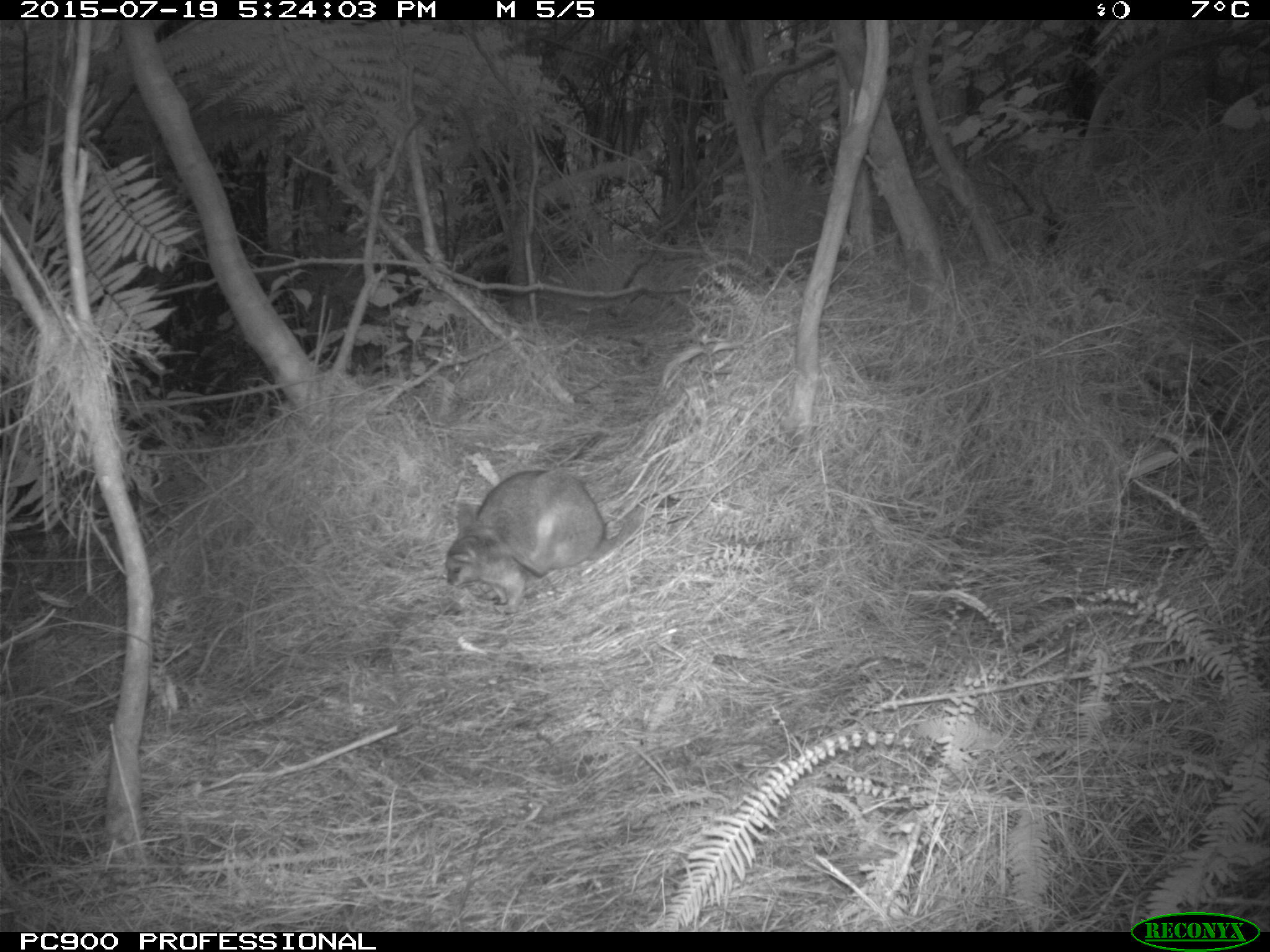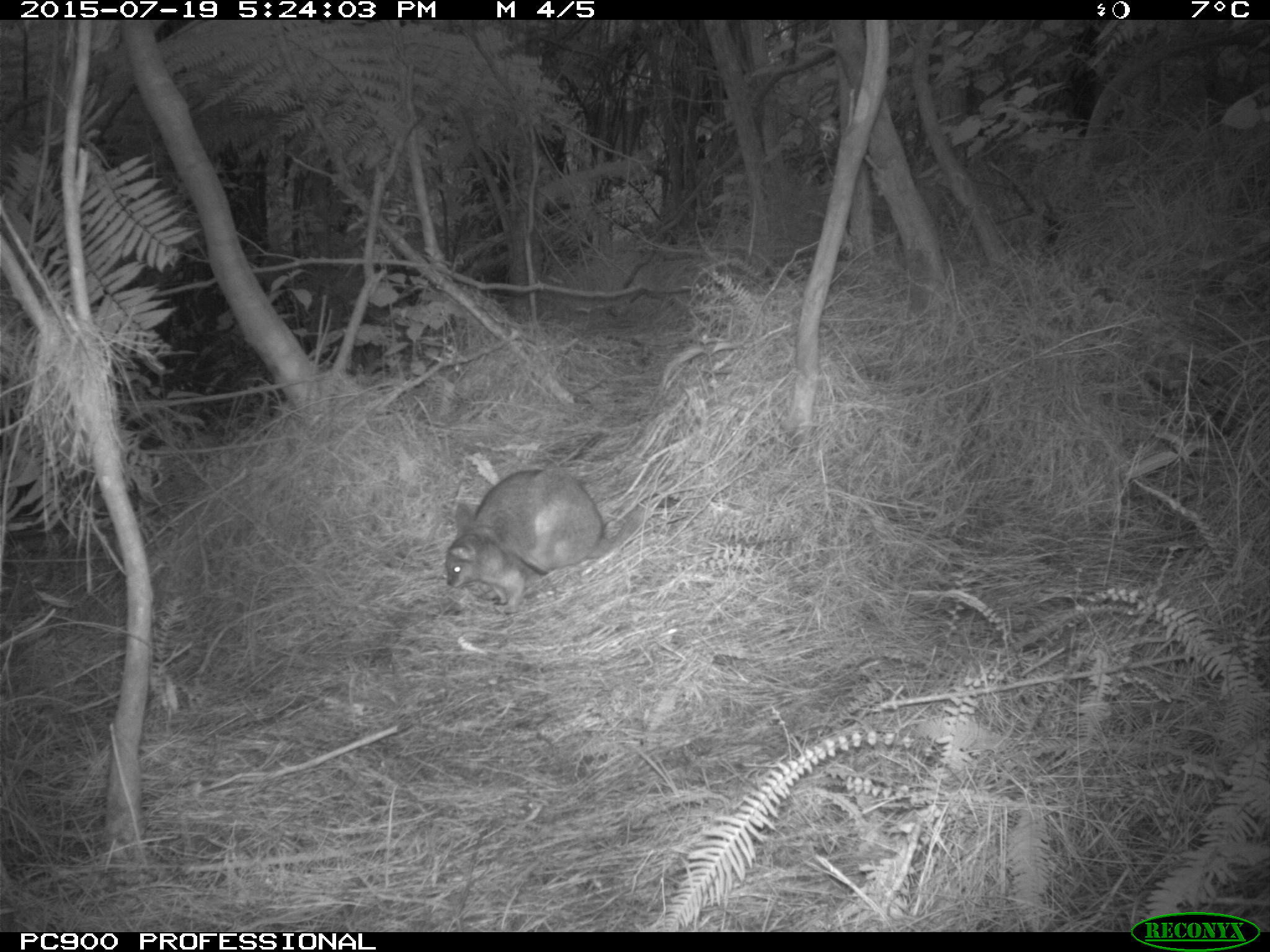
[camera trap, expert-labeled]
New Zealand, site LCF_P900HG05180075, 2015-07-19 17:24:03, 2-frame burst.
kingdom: Animalia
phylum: Chordata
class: Mammalia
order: Diprotodontia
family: Macropodidae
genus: Notamacropus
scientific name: Notamacropus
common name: wallaby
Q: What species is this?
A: Wallaby (Notamacropus).